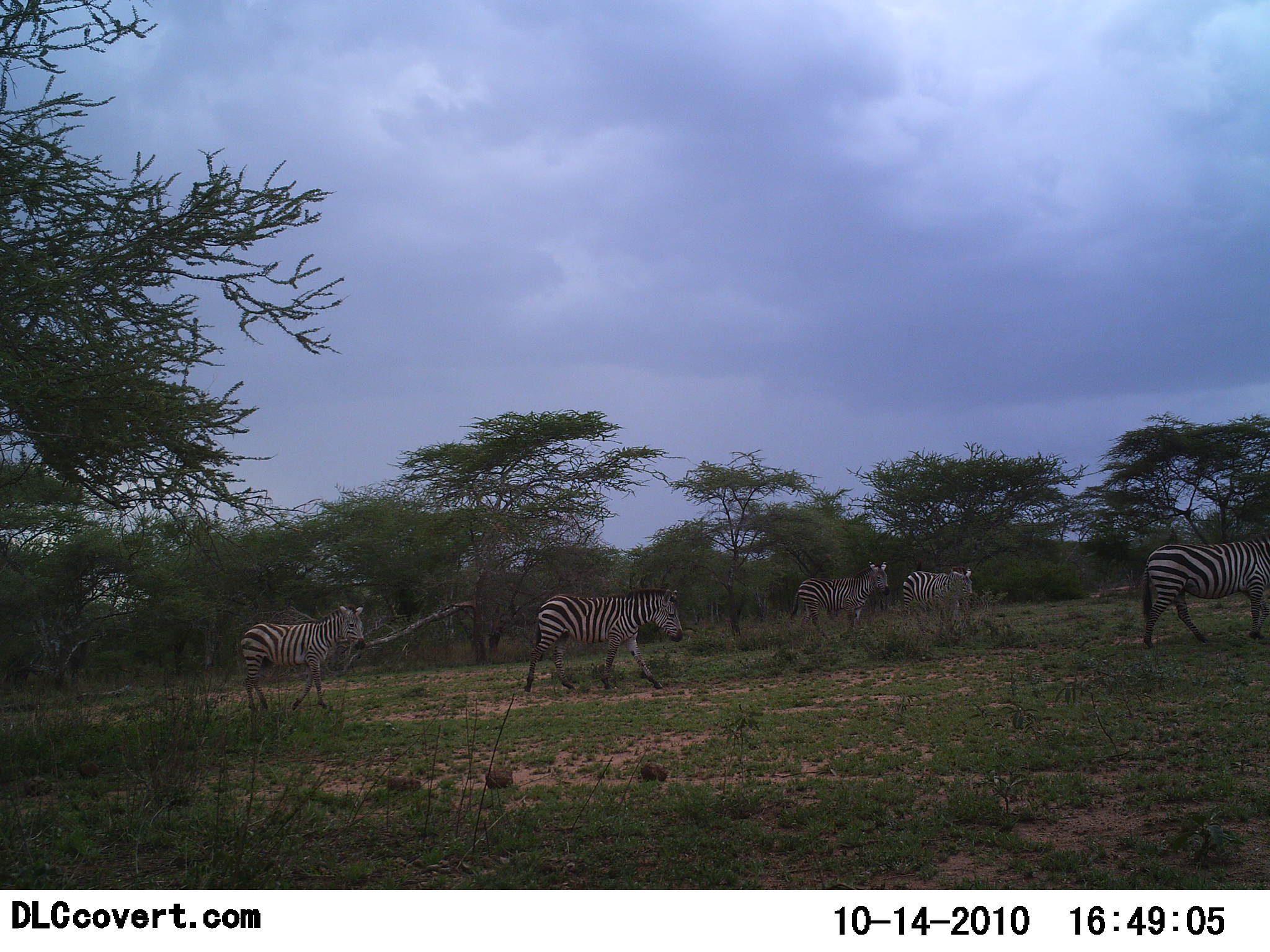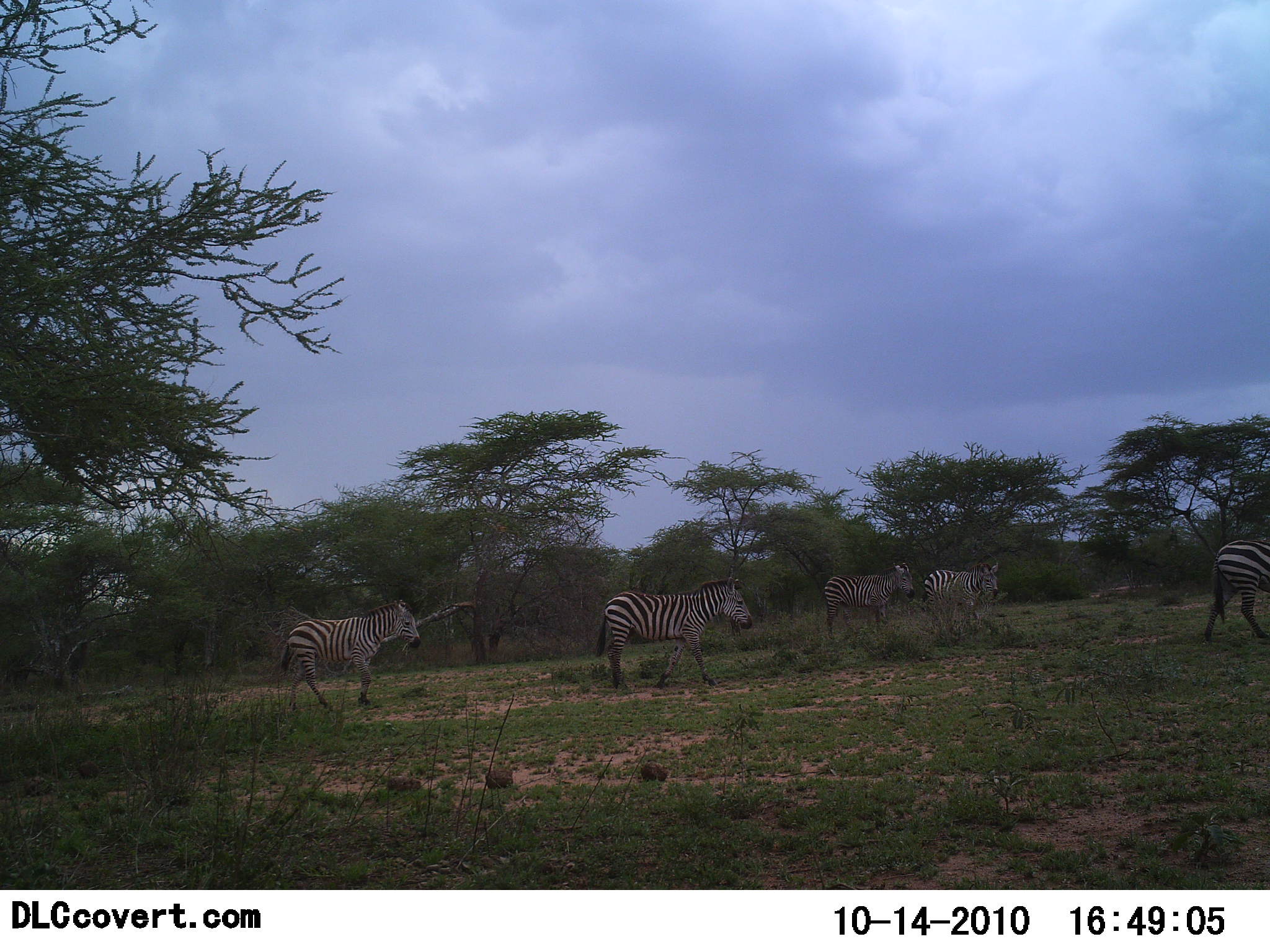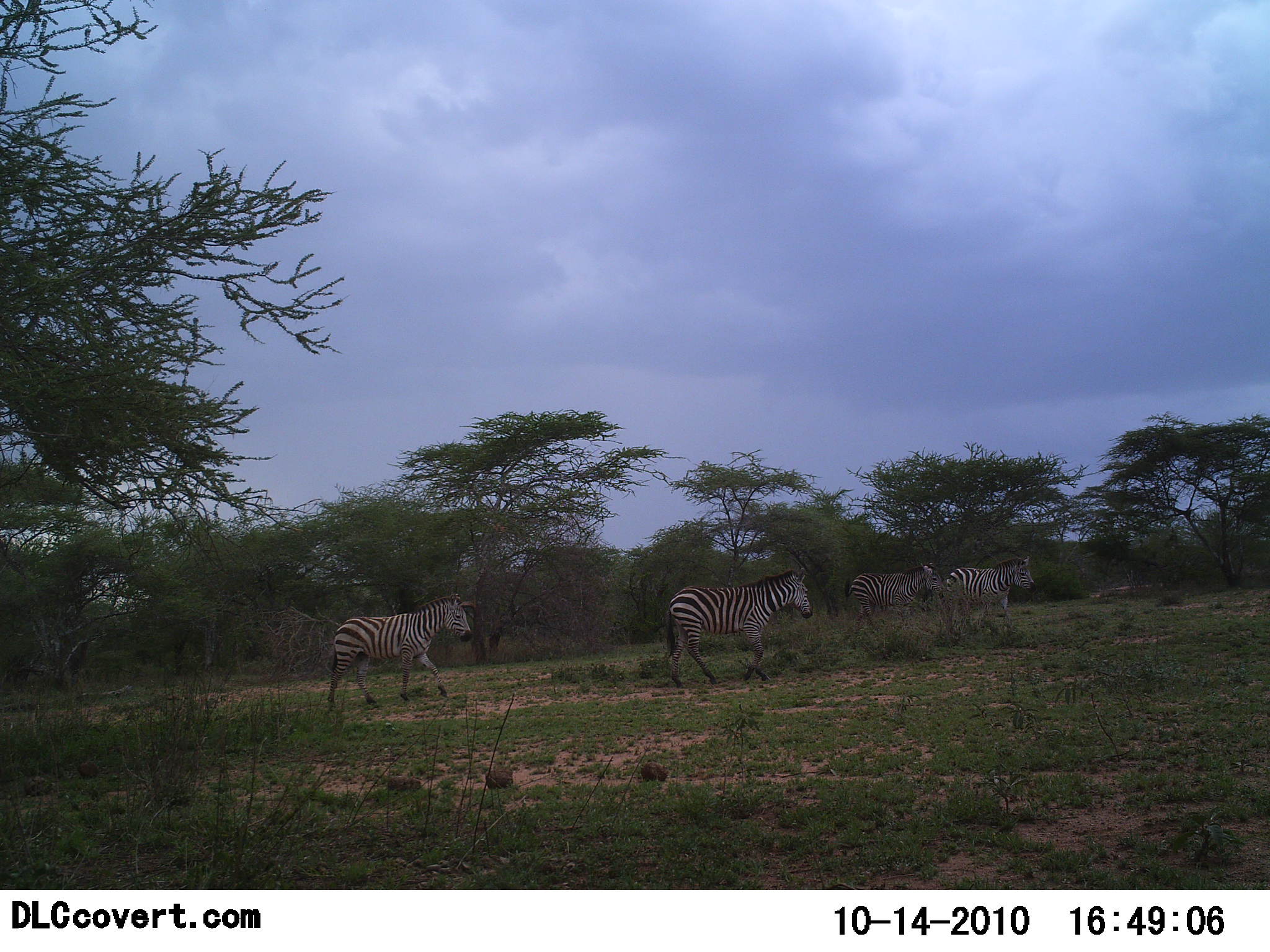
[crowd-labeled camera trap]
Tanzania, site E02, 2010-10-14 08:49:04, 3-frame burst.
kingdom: Animalia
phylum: Chordata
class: Mammalia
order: Perissodactyla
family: Equidae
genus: Equus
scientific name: Equus quagga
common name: plains zebra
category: zebra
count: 5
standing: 0%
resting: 0%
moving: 100%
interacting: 0%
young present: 0%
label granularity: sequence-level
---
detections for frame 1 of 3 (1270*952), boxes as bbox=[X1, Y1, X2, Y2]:
animal: bbox=[524, 588, 684, 693]; bbox=[1140, 535, 1270, 649]; bbox=[238, 605, 367, 711]; bbox=[788, 561, 892, 639]; bbox=[901, 567, 974, 640]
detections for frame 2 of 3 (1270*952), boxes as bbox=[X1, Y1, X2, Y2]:
animal: bbox=[596, 576, 752, 690]; bbox=[279, 599, 421, 714]; bbox=[822, 561, 915, 640]; bbox=[1203, 539, 1270, 644]; bbox=[920, 561, 999, 632]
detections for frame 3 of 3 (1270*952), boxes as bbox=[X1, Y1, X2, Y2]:
animal: bbox=[325, 592, 474, 712]; bbox=[666, 567, 814, 687]; bbox=[943, 555, 1034, 636]; bbox=[843, 562, 946, 631]